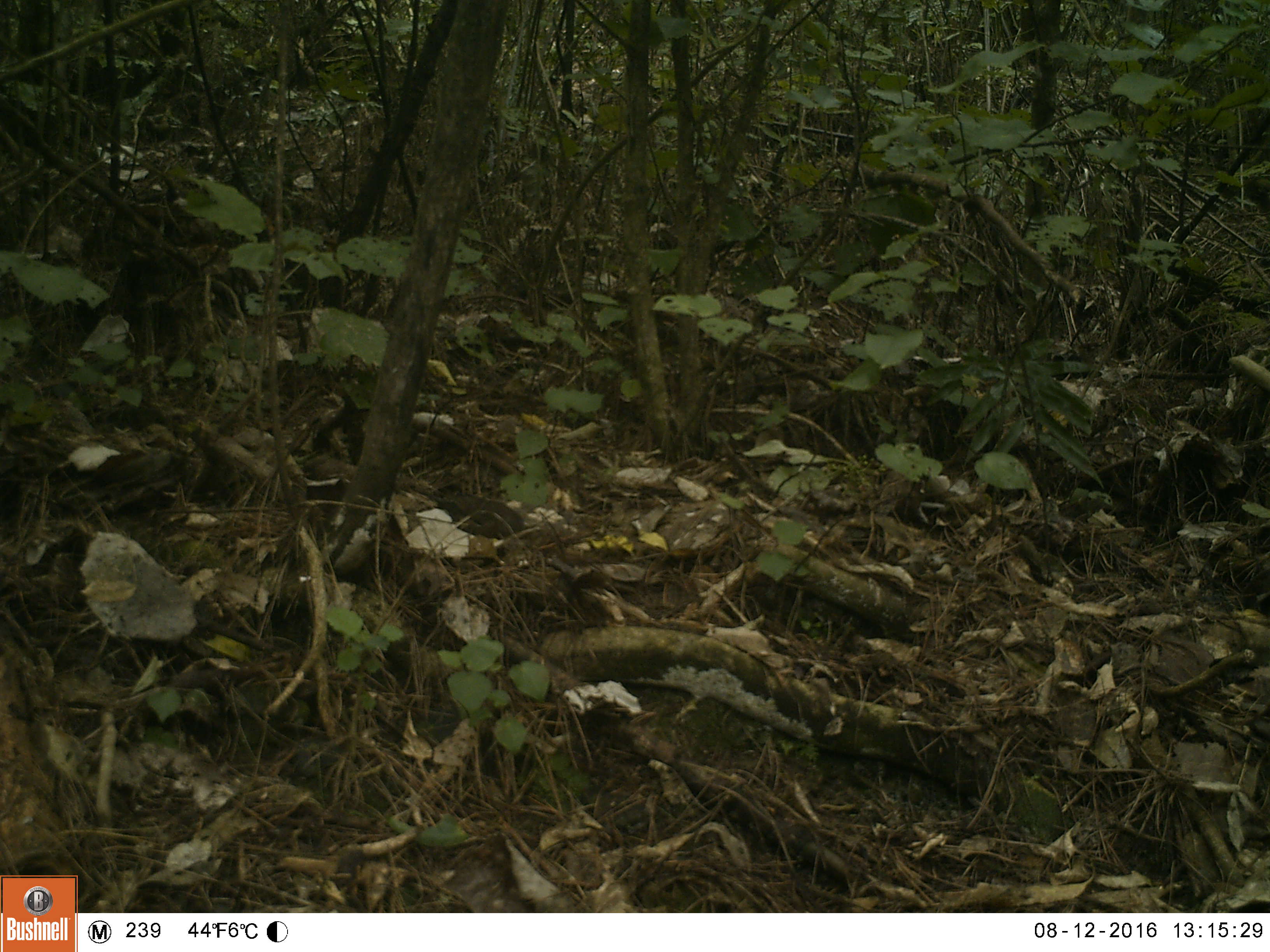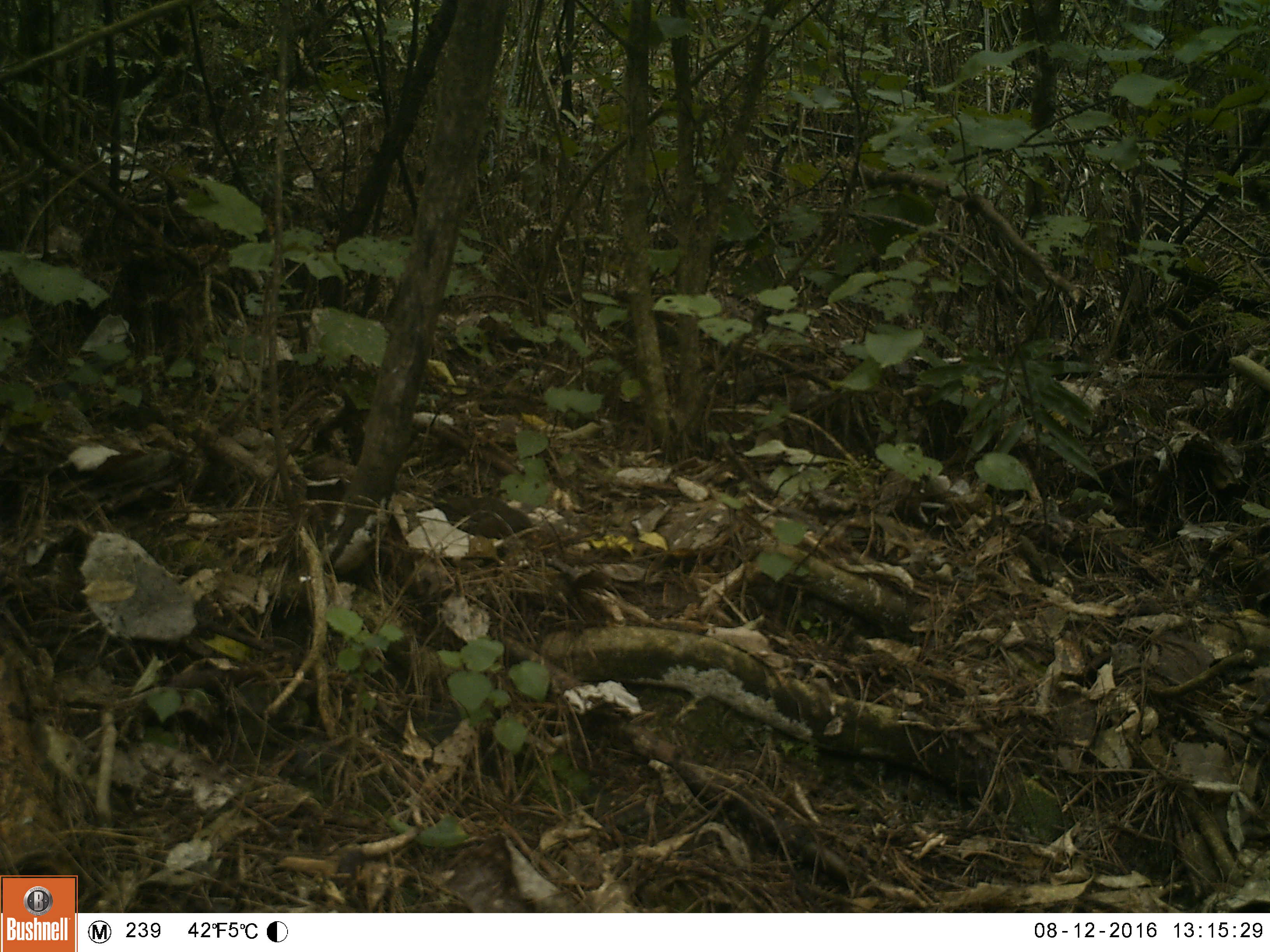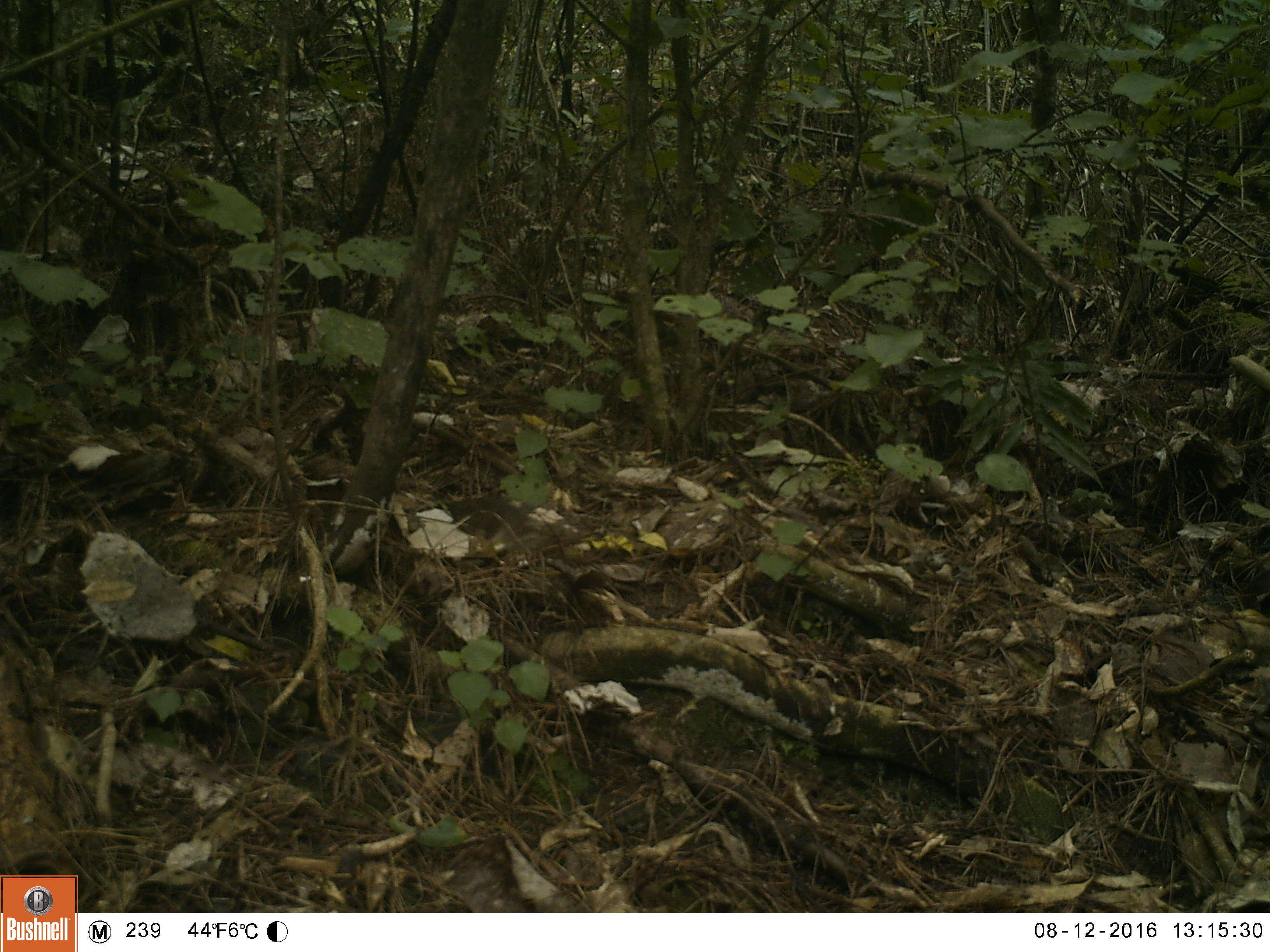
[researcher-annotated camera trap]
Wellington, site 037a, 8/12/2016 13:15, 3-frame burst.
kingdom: Animalia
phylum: Chordata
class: Aves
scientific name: Aves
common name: bird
Bird (Aves).